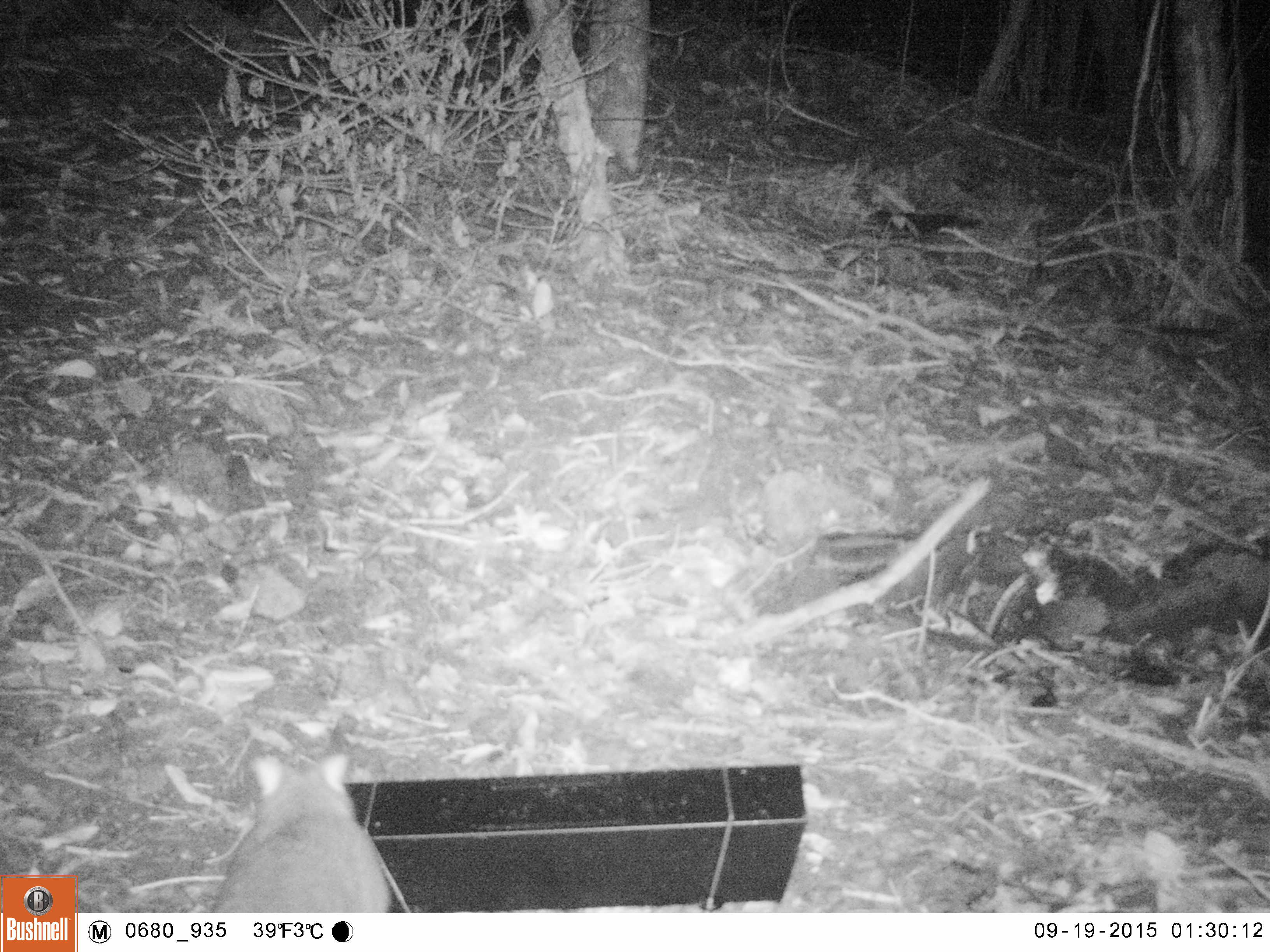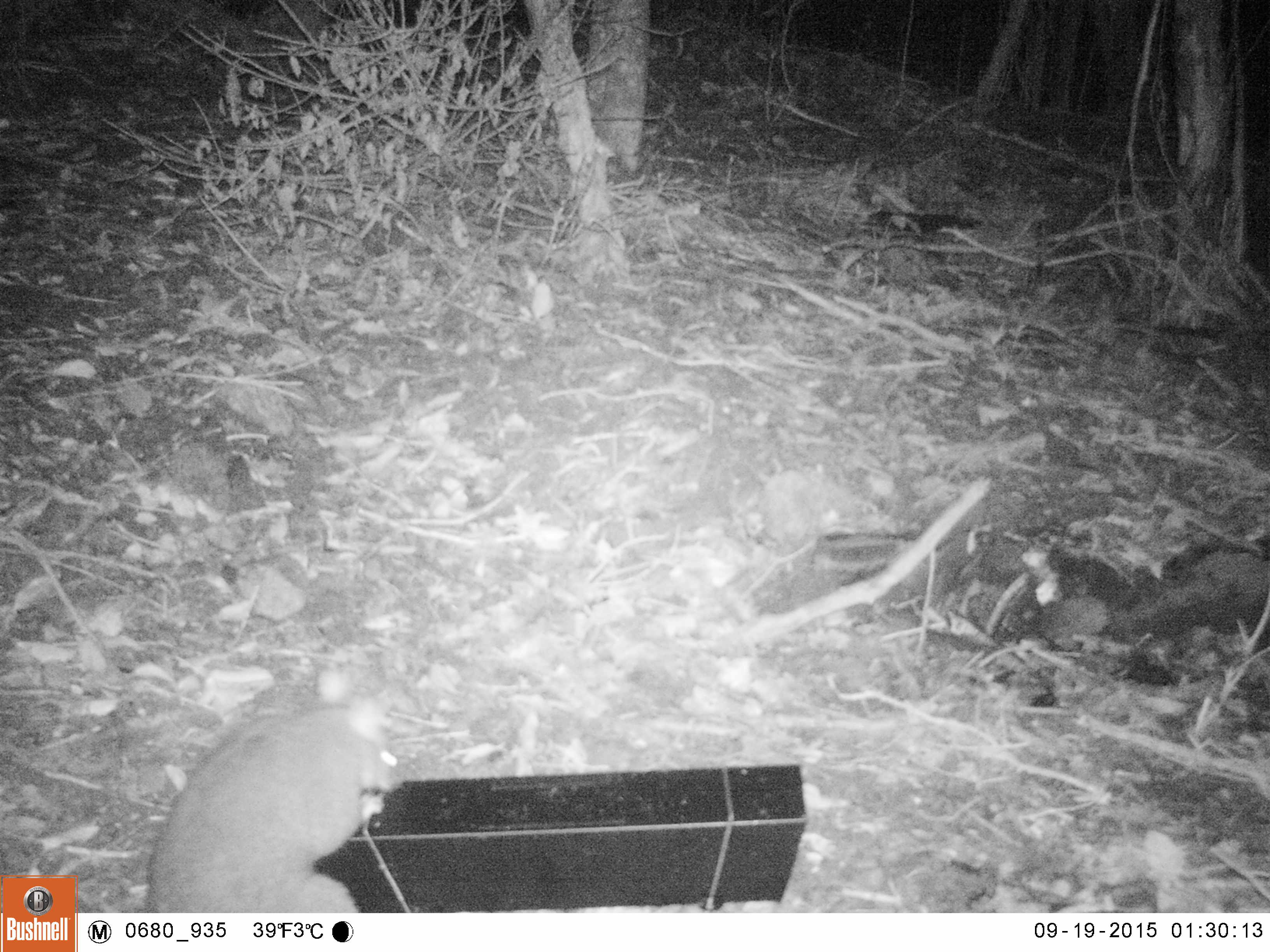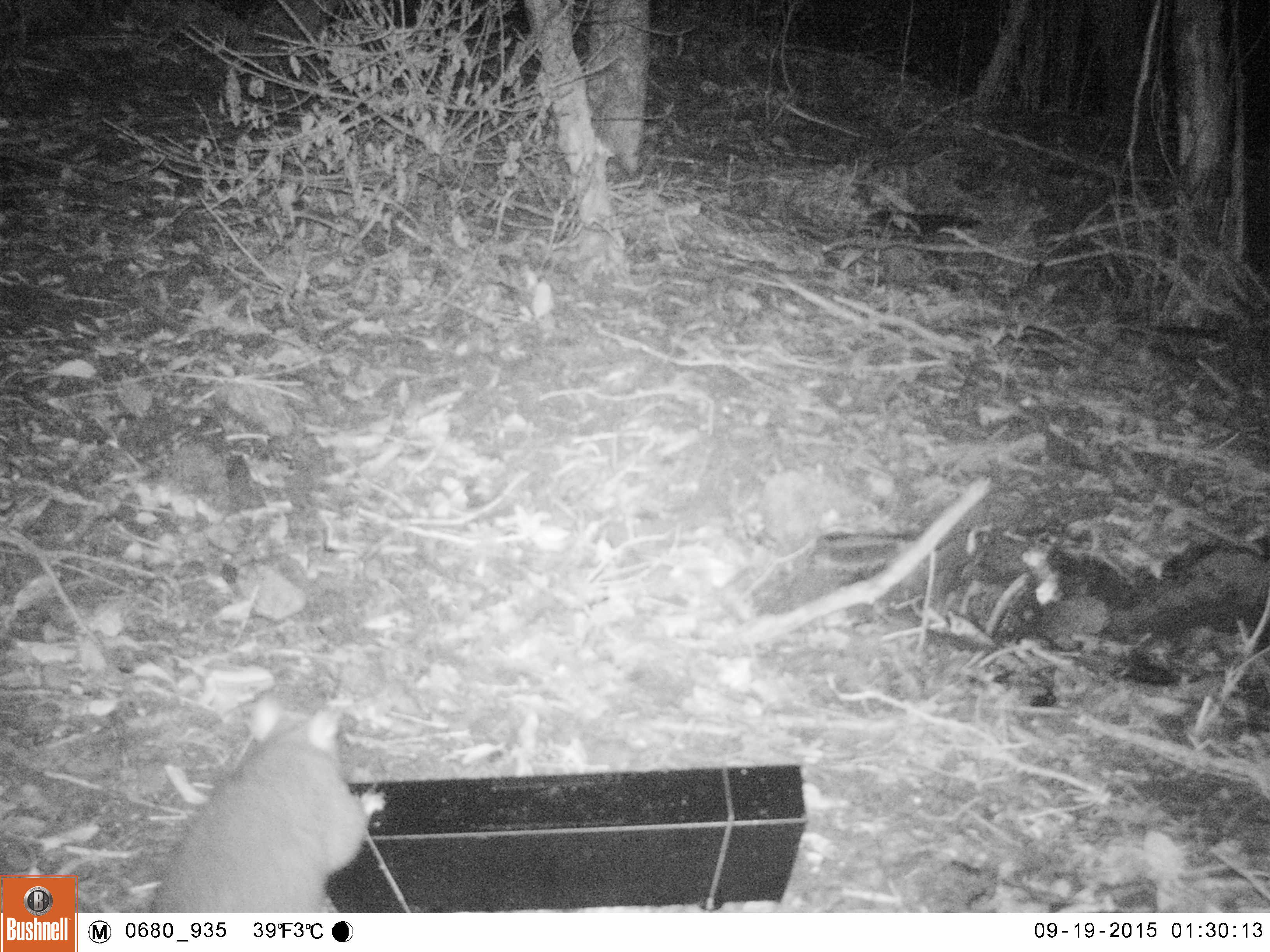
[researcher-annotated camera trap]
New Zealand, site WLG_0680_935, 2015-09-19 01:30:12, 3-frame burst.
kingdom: Animalia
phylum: Chordata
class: Mammalia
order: Diprotodontia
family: Phalangeridae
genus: Trichosurus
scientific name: Trichosurus vulpecula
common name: common brushtail possum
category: possum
Possum (common brushtail possum) (Trichosurus vulpecula).